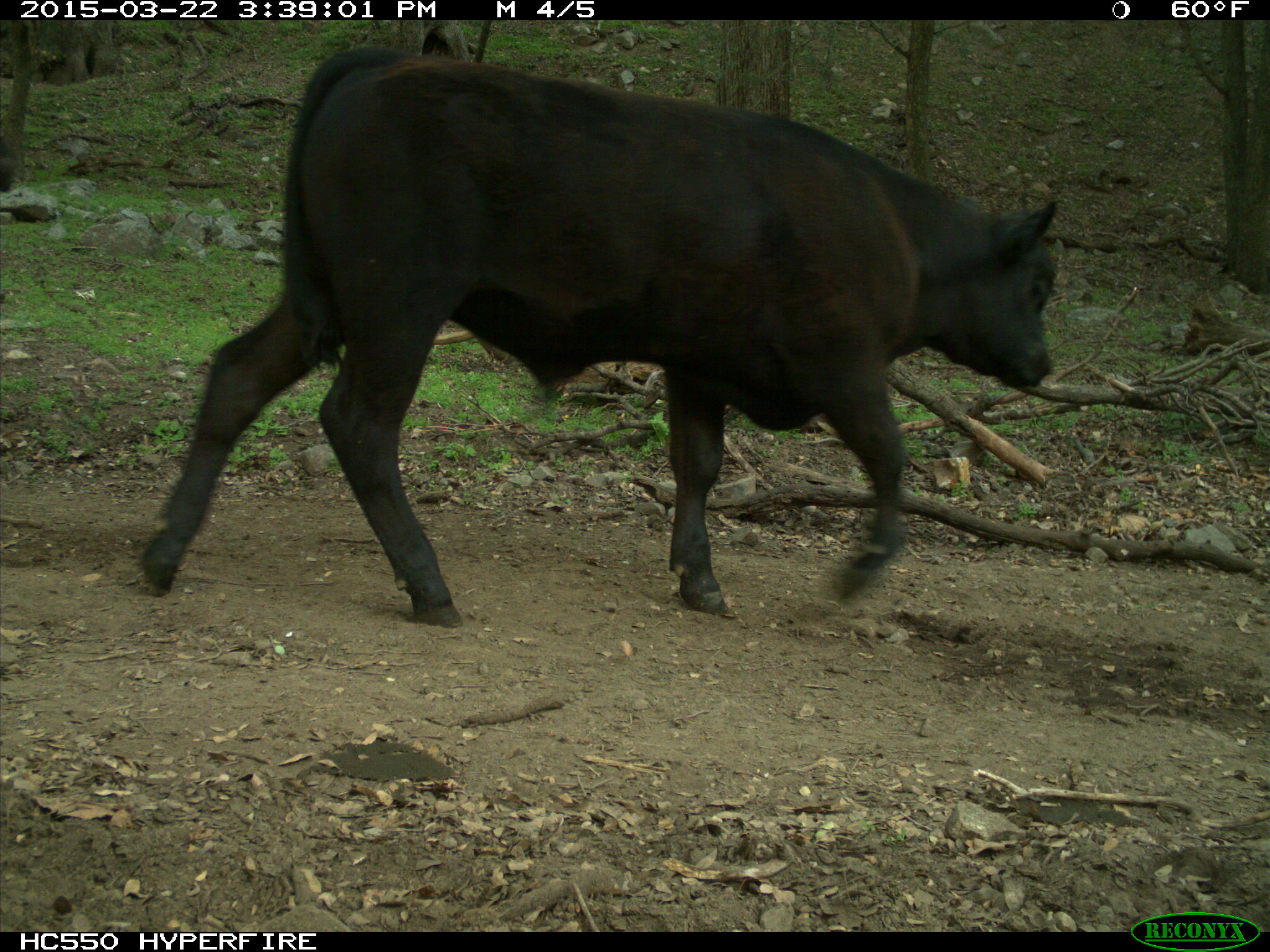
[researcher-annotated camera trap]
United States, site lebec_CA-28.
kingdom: Animalia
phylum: Chordata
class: Mammalia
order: Artiodactyla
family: Bovidae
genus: Bos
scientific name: Bos taurus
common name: domestic cow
Bos taurus (domestic cow).